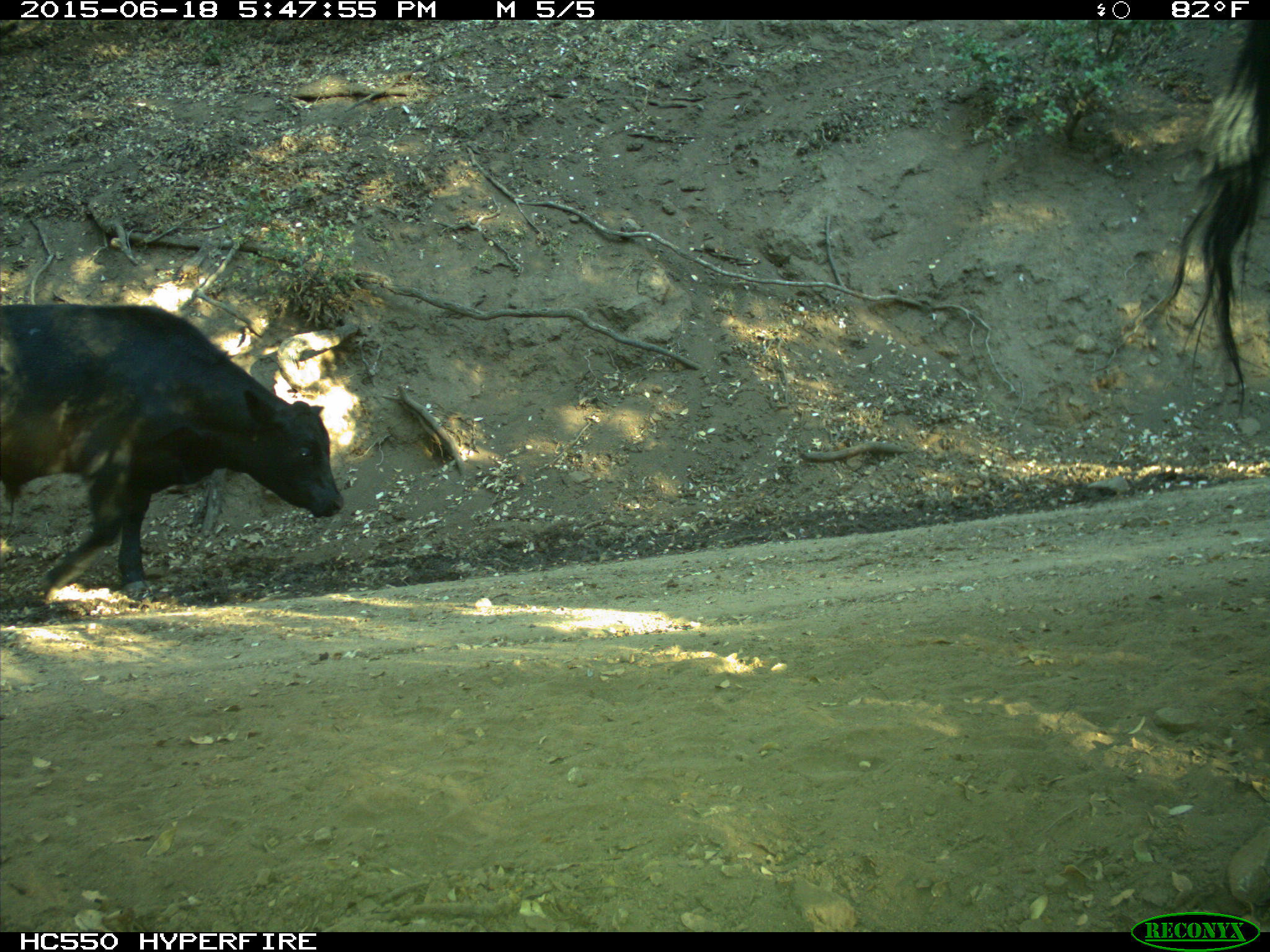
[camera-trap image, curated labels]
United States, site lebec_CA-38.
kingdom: Animalia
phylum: Chordata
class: Mammalia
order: Artiodactyla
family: Bovidae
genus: Bos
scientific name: Bos taurus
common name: domestic cow